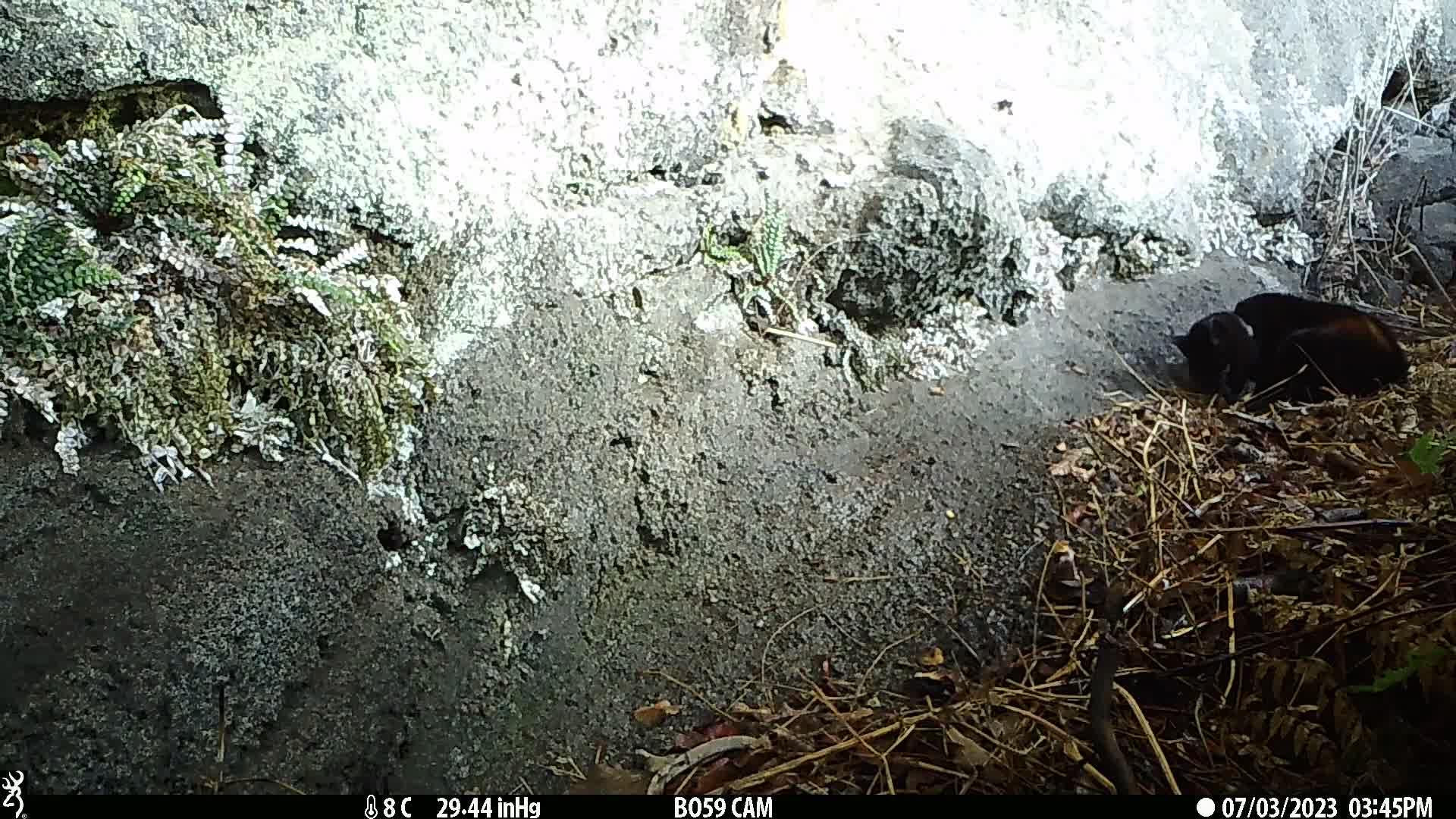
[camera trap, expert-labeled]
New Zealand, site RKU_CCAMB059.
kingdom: Animalia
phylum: Chordata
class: Mammalia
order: Carnivora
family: Felidae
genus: Felis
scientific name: Felis catus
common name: domestic cat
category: cat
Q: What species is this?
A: Cat (domestic cat) (Felis catus).